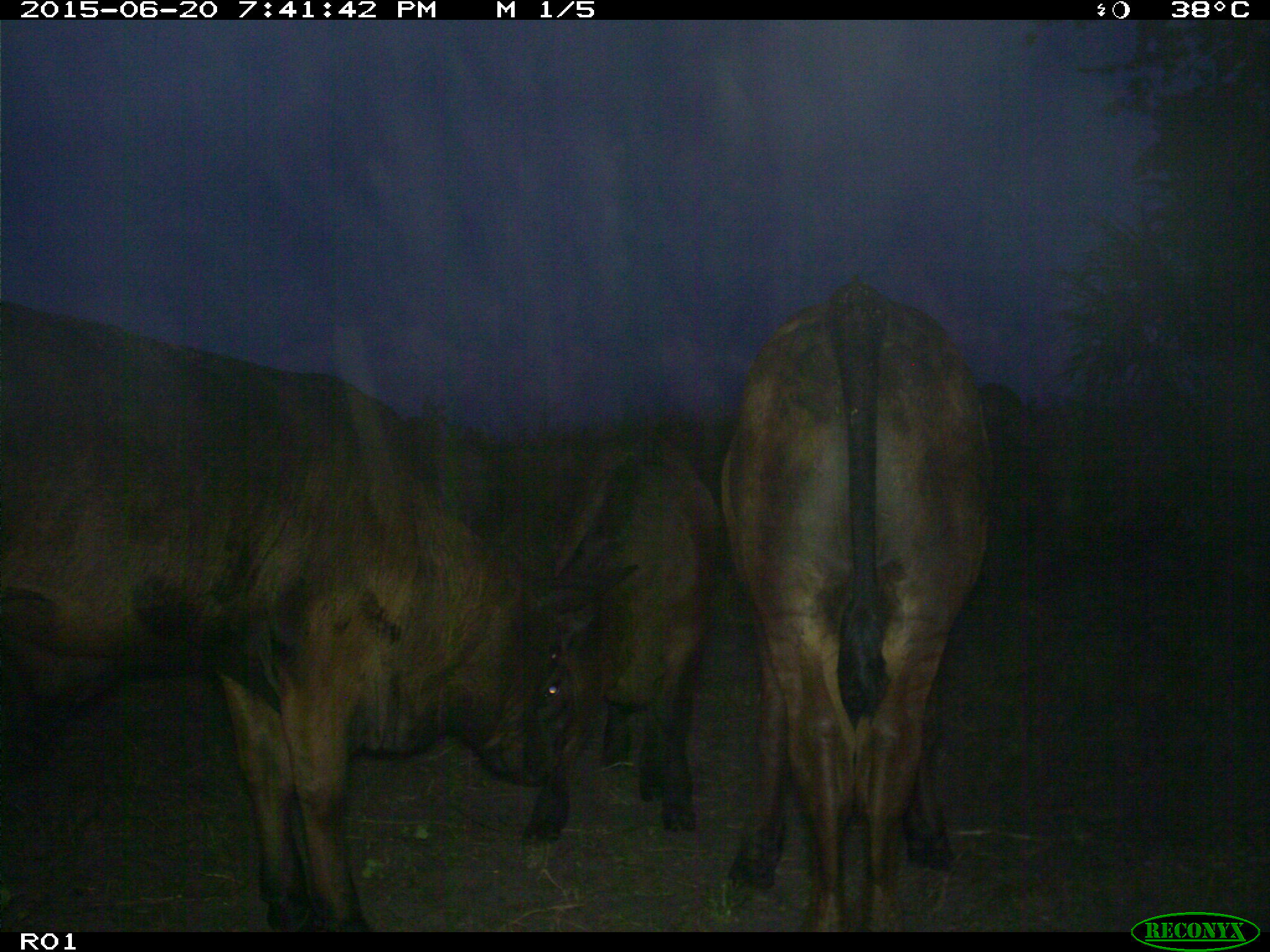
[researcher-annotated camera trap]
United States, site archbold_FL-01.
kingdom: Animalia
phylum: Chordata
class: Mammalia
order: Artiodactyla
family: Bovidae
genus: Bos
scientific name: Bos taurus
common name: domestic cow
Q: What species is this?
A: Bos taurus (domestic cow).